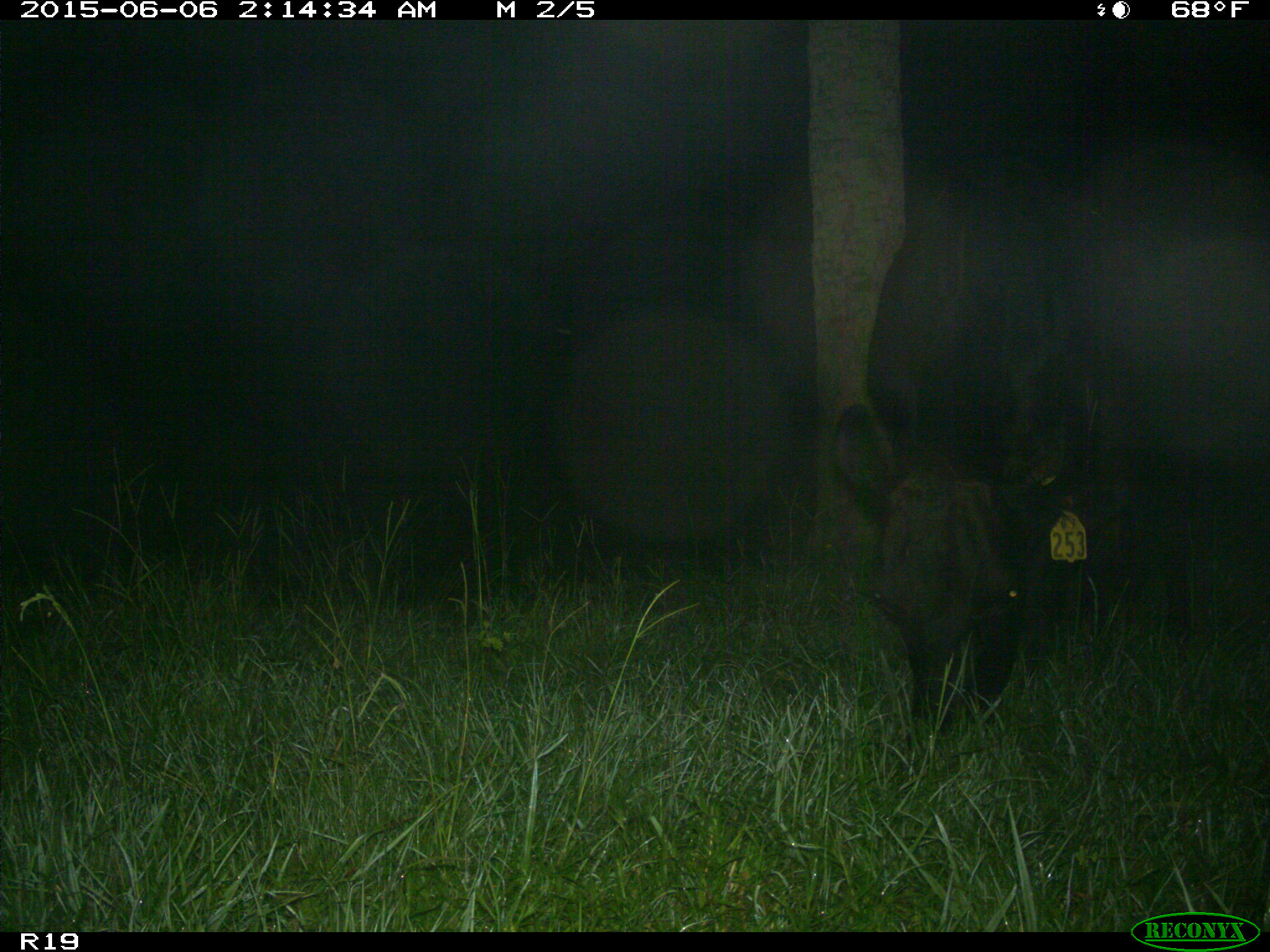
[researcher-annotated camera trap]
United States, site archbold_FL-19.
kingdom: Animalia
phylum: Chordata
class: Mammalia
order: Artiodactyla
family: Bovidae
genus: Bos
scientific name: Bos taurus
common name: domestic cow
Bos taurus (domestic cow).